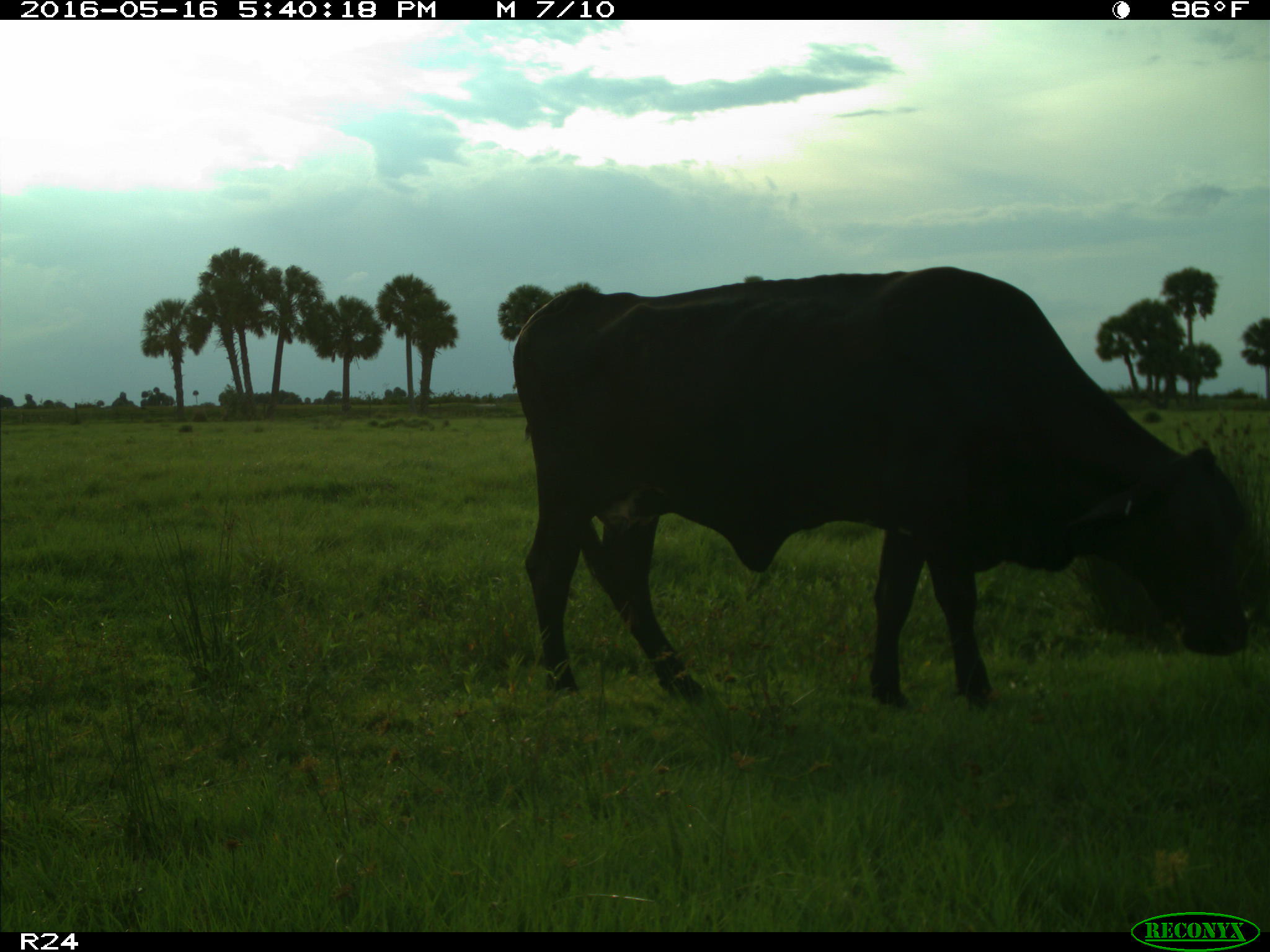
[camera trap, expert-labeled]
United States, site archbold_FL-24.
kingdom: Animalia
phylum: Chordata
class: Mammalia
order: Artiodactyla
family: Bovidae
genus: Bos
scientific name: Bos taurus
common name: domestic cow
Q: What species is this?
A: Bos taurus (domestic cow).